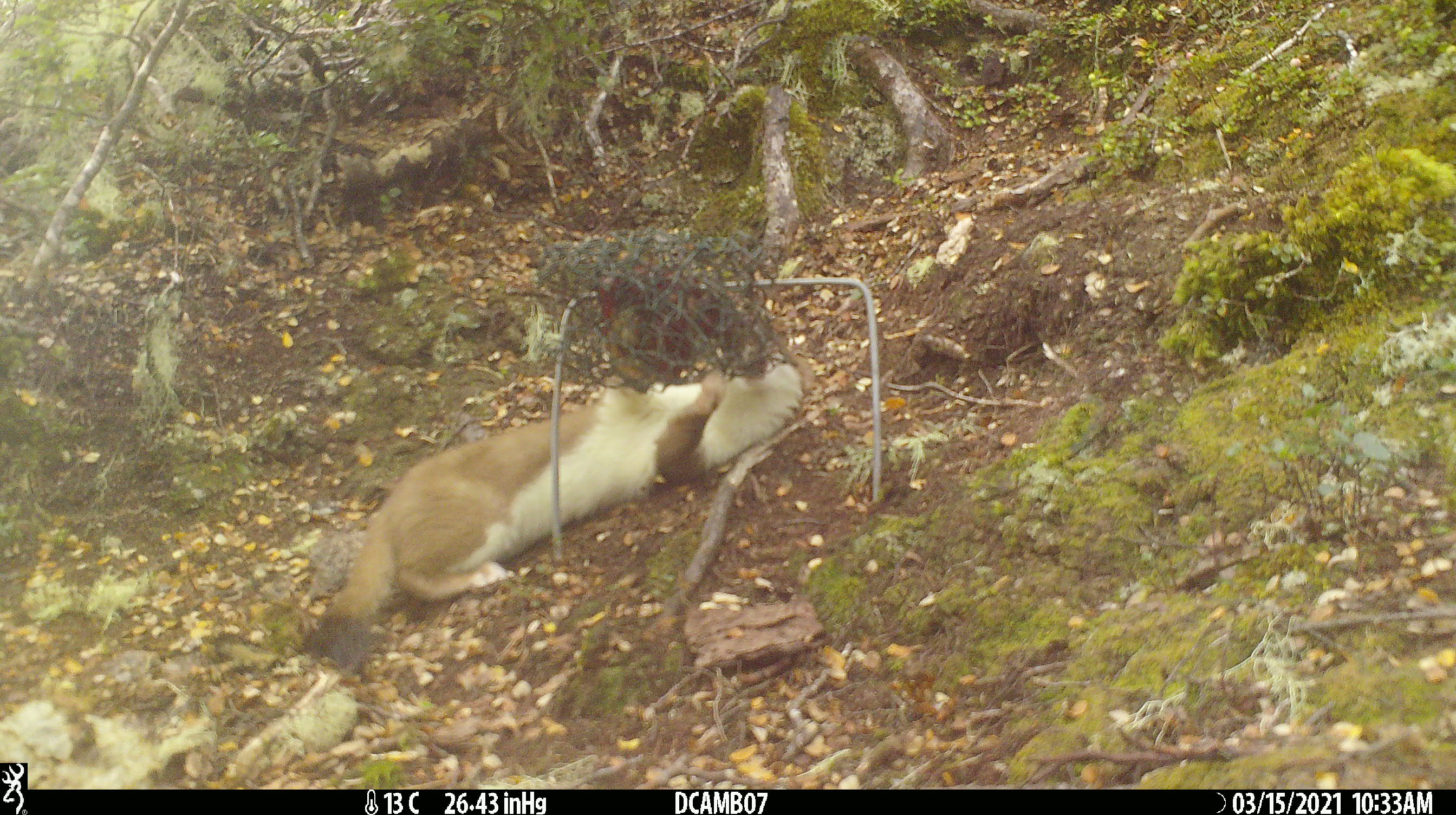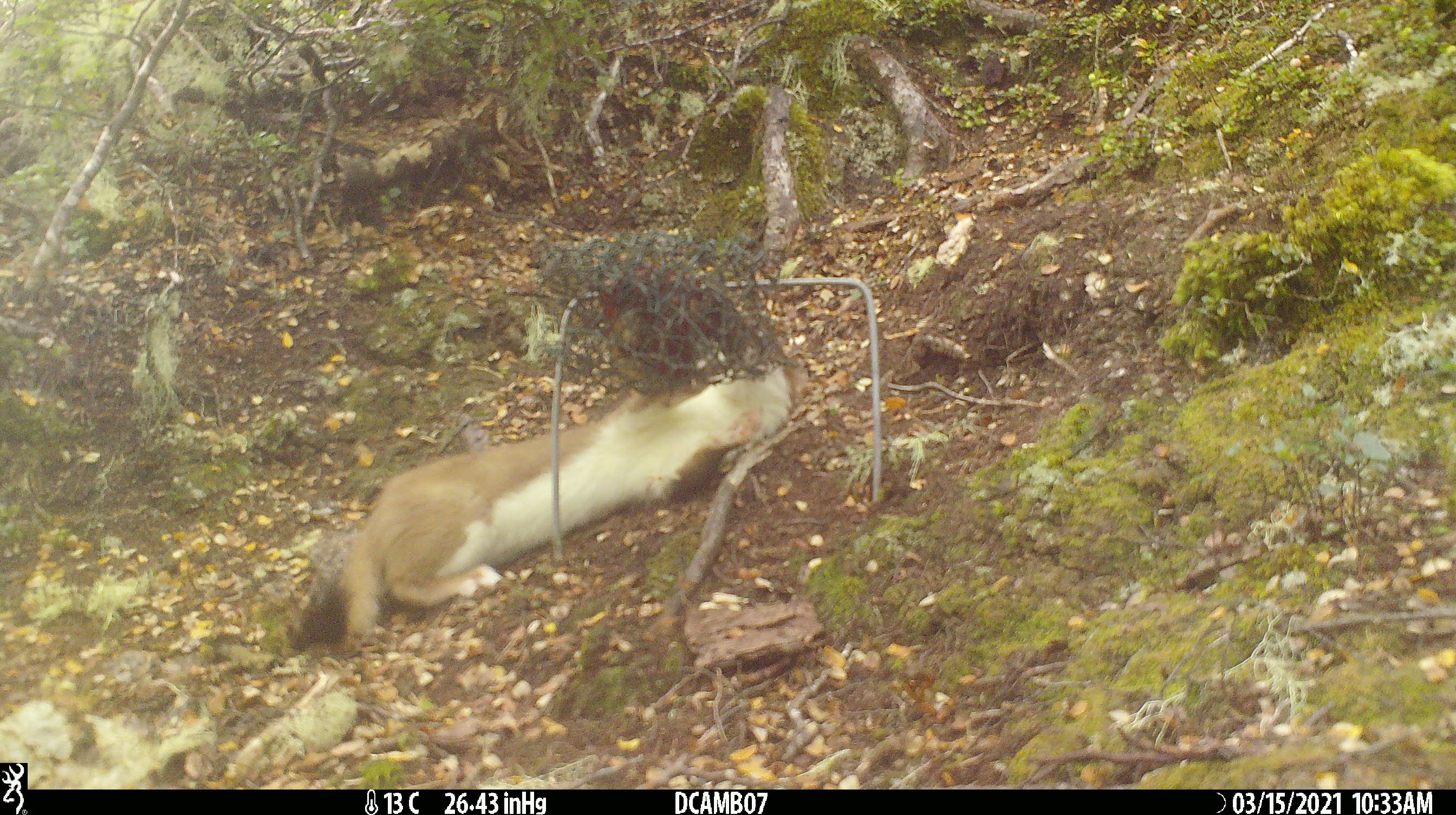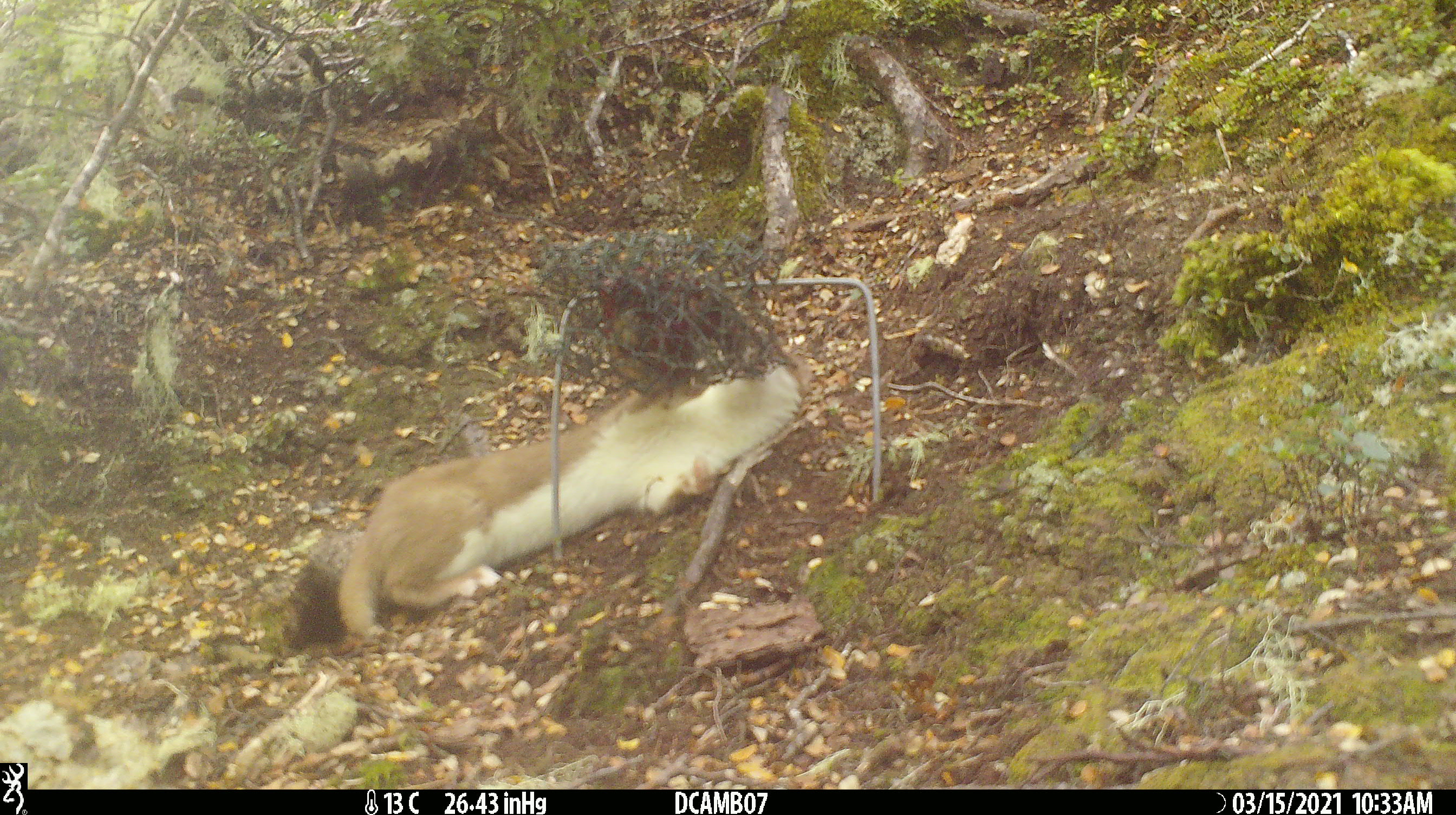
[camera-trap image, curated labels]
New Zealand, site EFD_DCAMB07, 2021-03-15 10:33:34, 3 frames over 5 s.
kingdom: Animalia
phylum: Chordata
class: Mammalia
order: Carnivora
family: Mustelidae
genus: Mustela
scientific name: Mustela erminea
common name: stoat